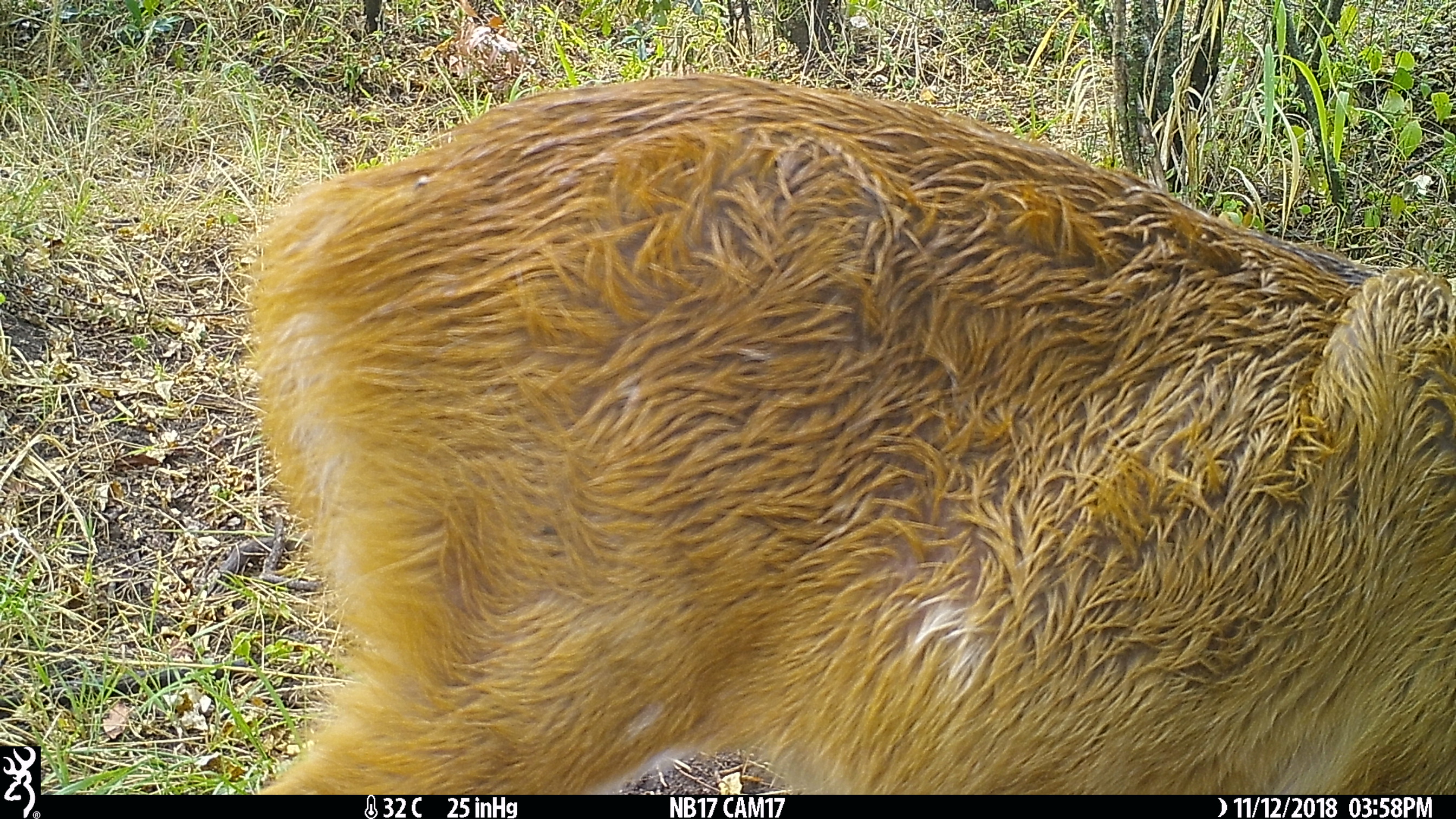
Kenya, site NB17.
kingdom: Animalia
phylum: Chordata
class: Mammalia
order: Artiodactyla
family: Bovidae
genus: Tragelaphus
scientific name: Tragelaphus scriptus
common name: bushbuck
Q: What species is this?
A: Bushbuck (Tragelaphus scriptus).